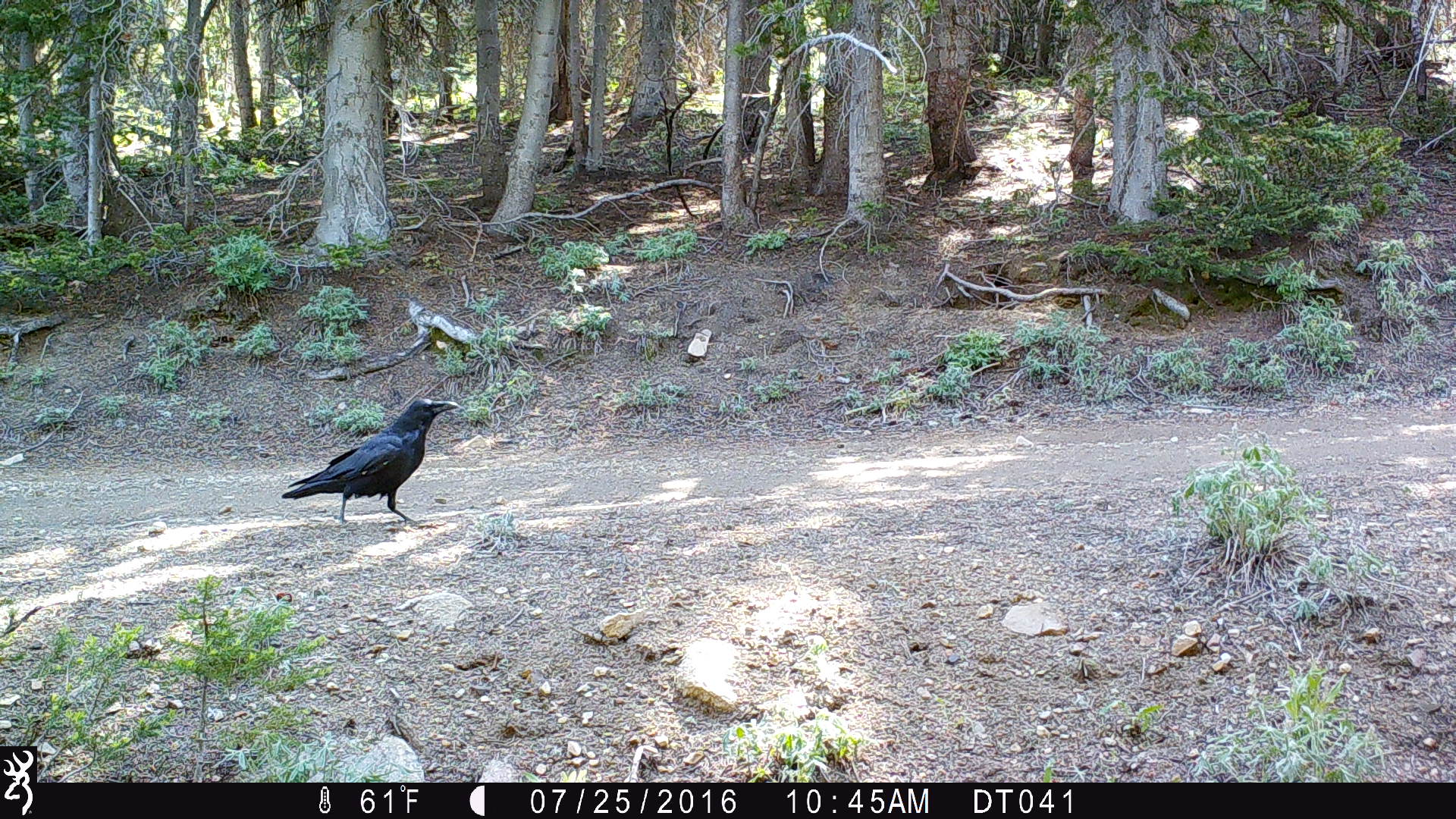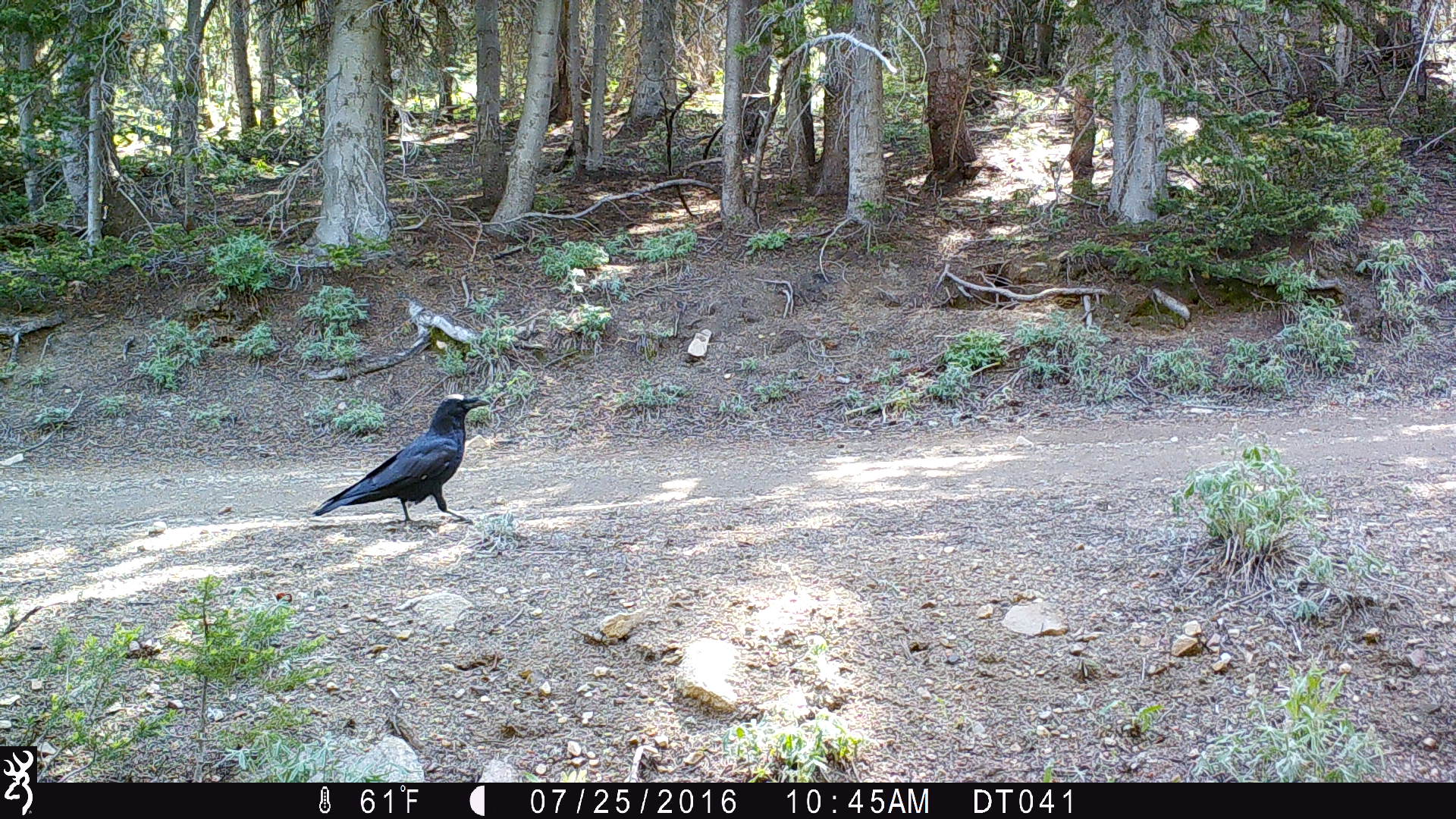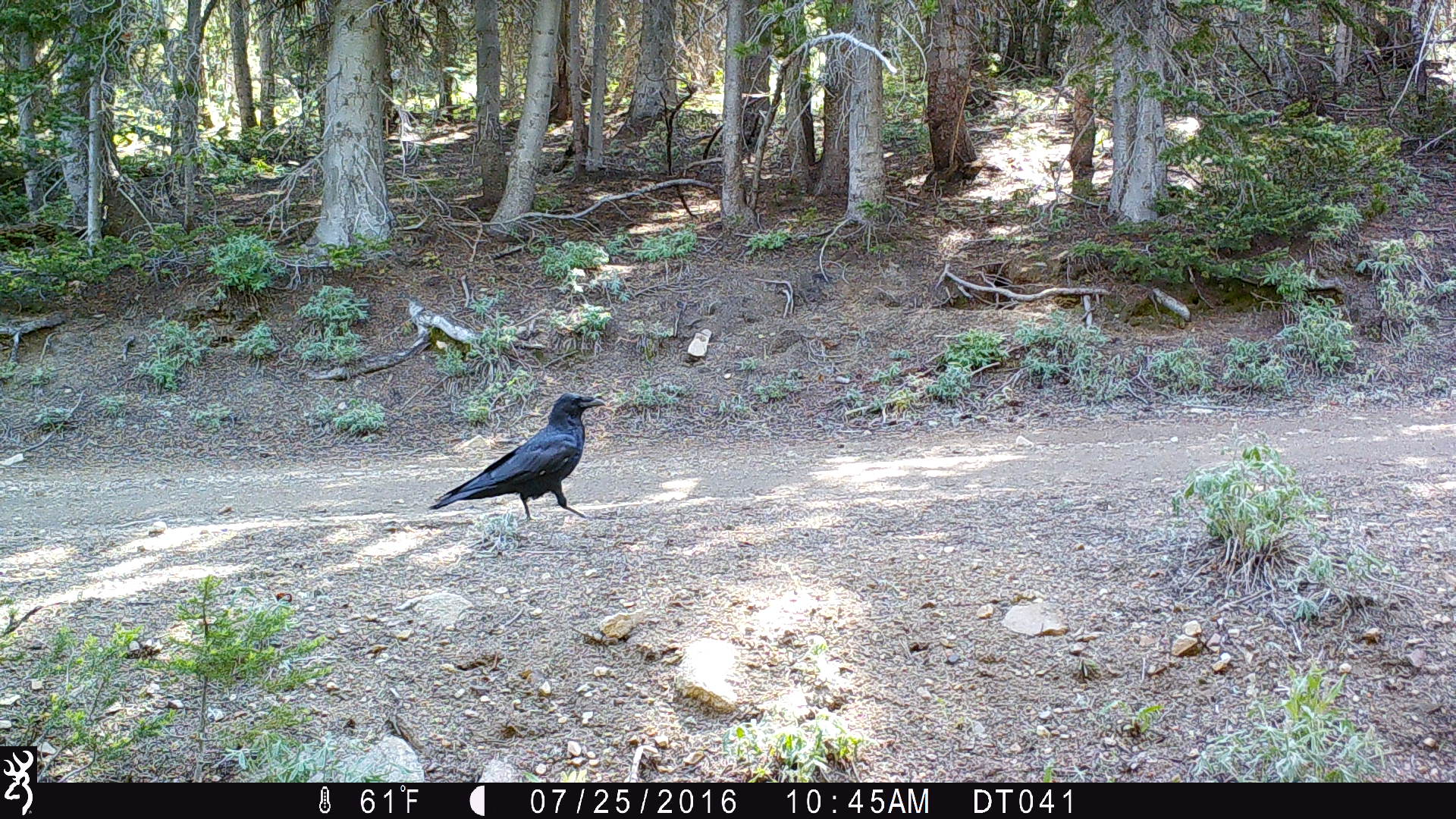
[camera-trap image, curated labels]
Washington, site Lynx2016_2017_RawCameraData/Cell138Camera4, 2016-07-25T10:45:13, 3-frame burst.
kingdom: Animalia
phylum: Chordata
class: Aves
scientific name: Aves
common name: birds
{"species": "Aves (birds)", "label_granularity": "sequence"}